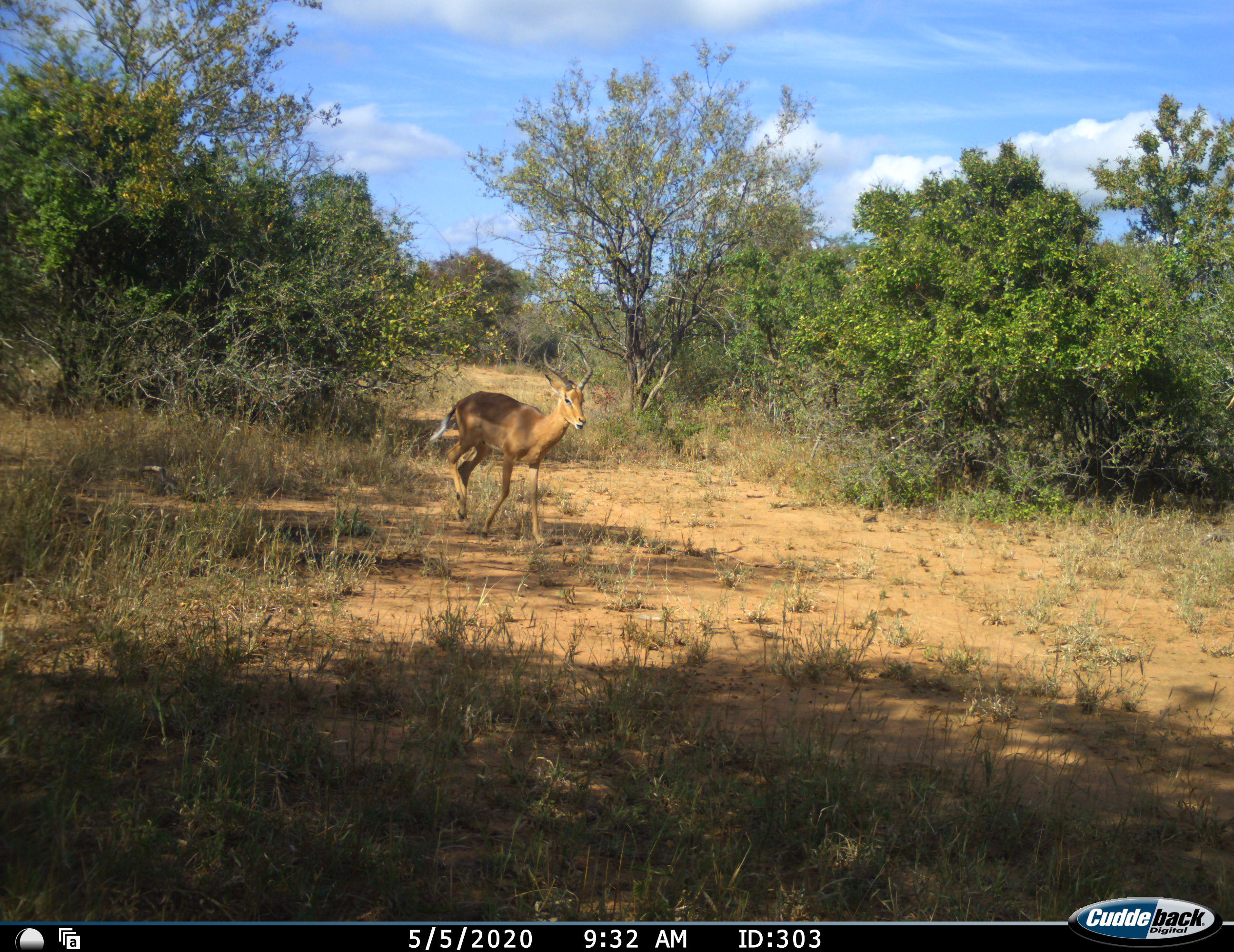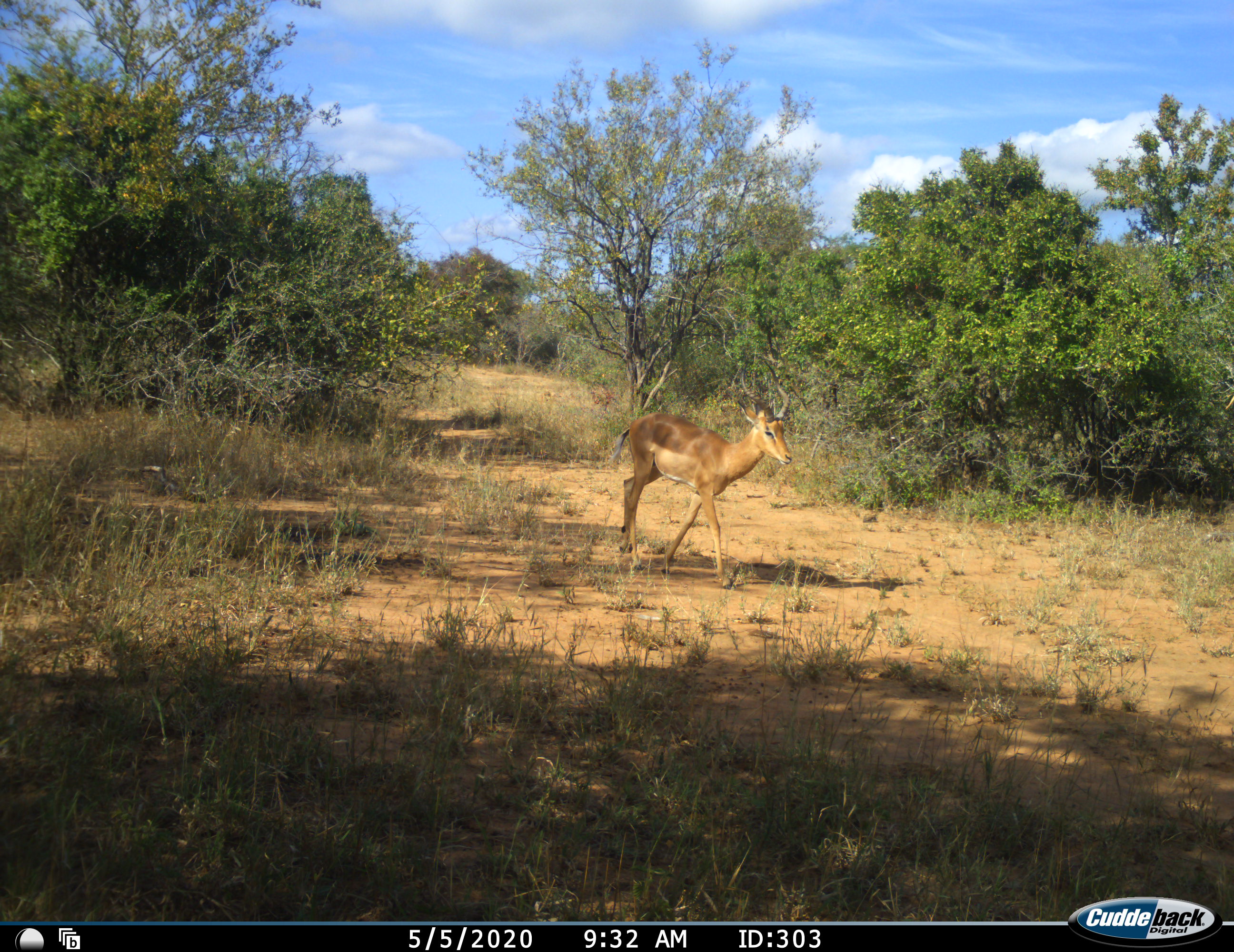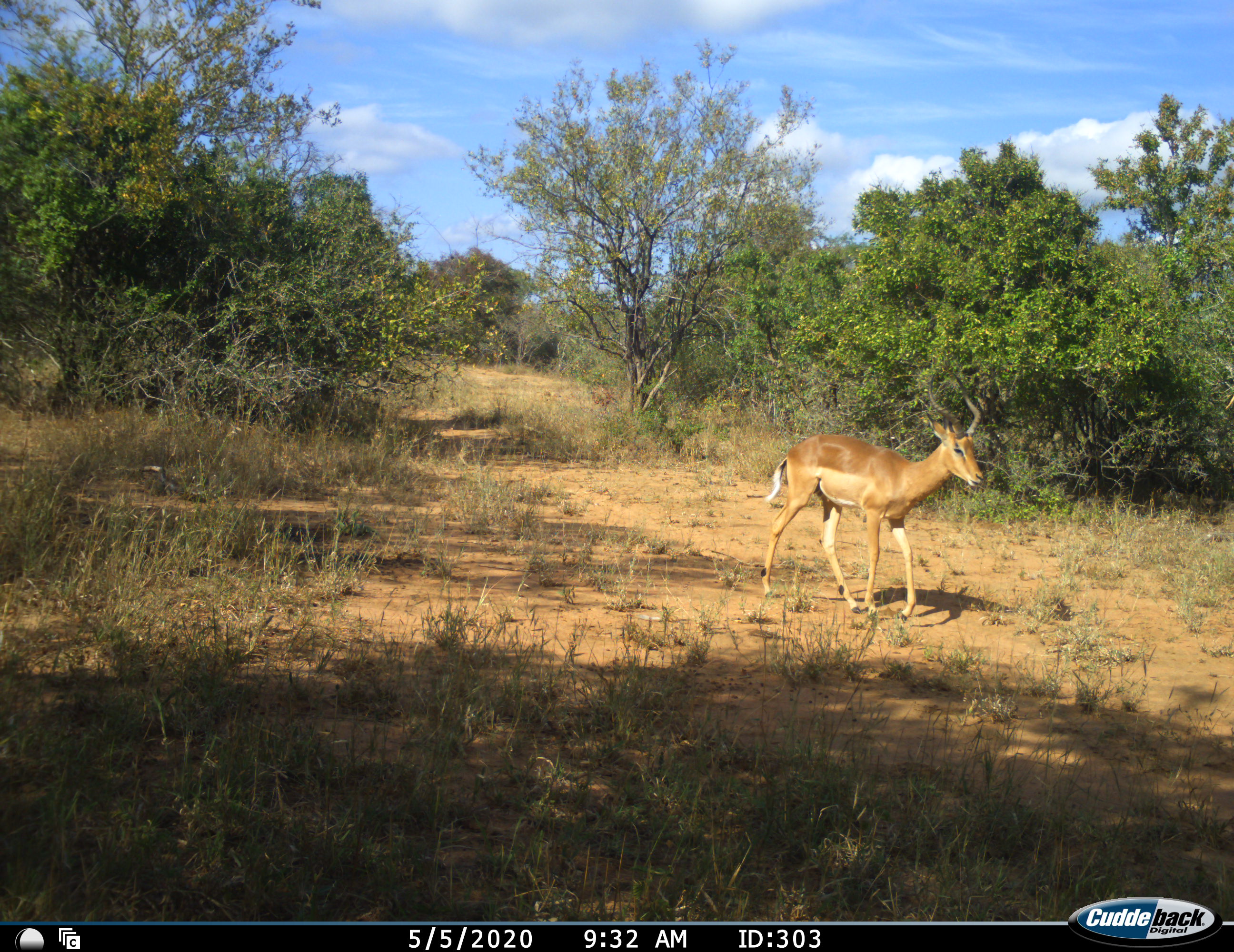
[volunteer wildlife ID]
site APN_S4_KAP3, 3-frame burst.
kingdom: Animalia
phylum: Chordata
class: Mammalia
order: Artiodactyla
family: Bovidae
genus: Aepyceros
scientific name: Aepyceros melampus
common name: impala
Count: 1.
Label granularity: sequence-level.